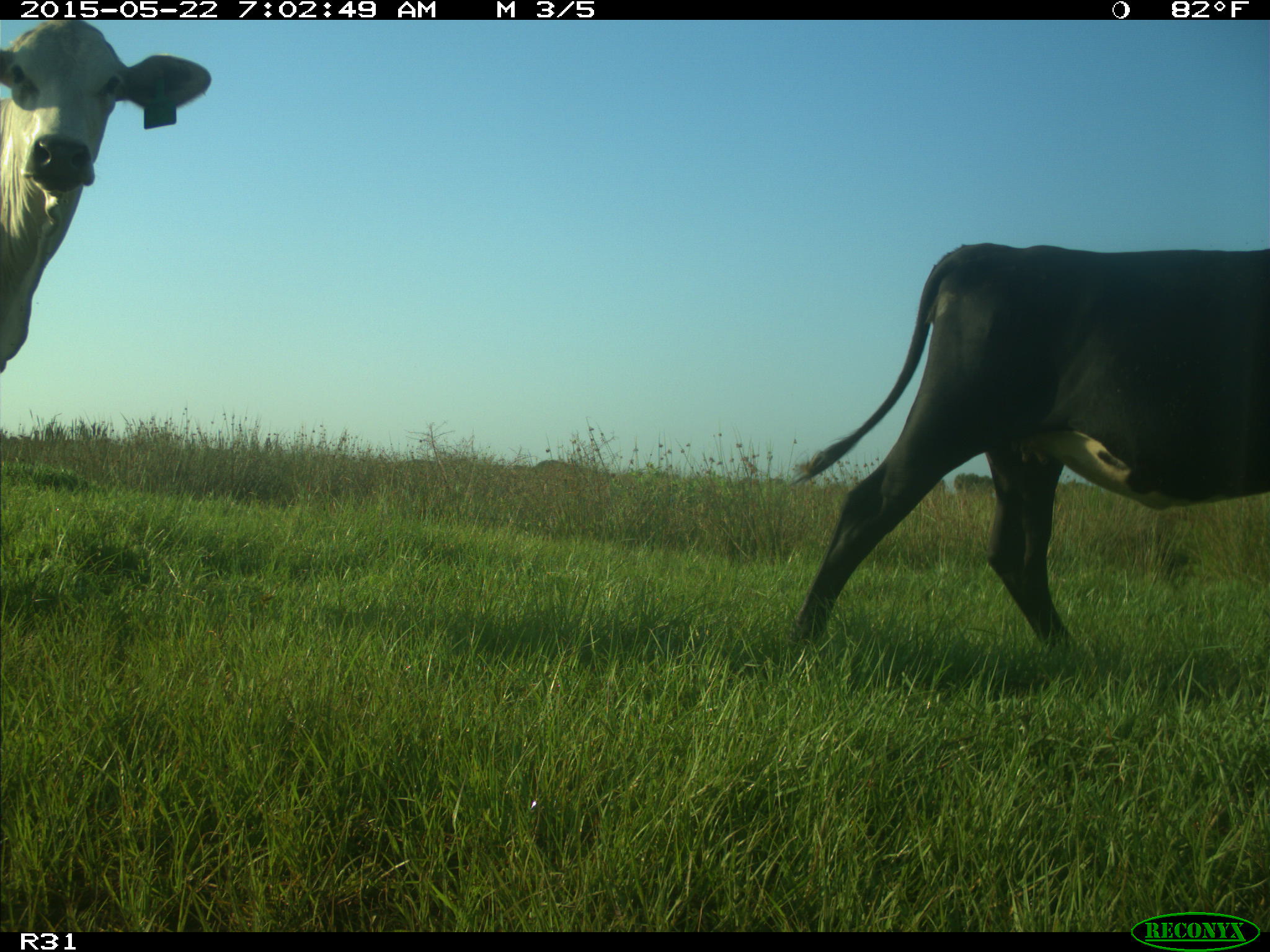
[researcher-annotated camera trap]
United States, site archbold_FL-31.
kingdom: Animalia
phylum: Chordata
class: Mammalia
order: Artiodactyla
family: Bovidae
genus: Bos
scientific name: Bos taurus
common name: domestic cow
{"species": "Bos taurus (domestic cow)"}